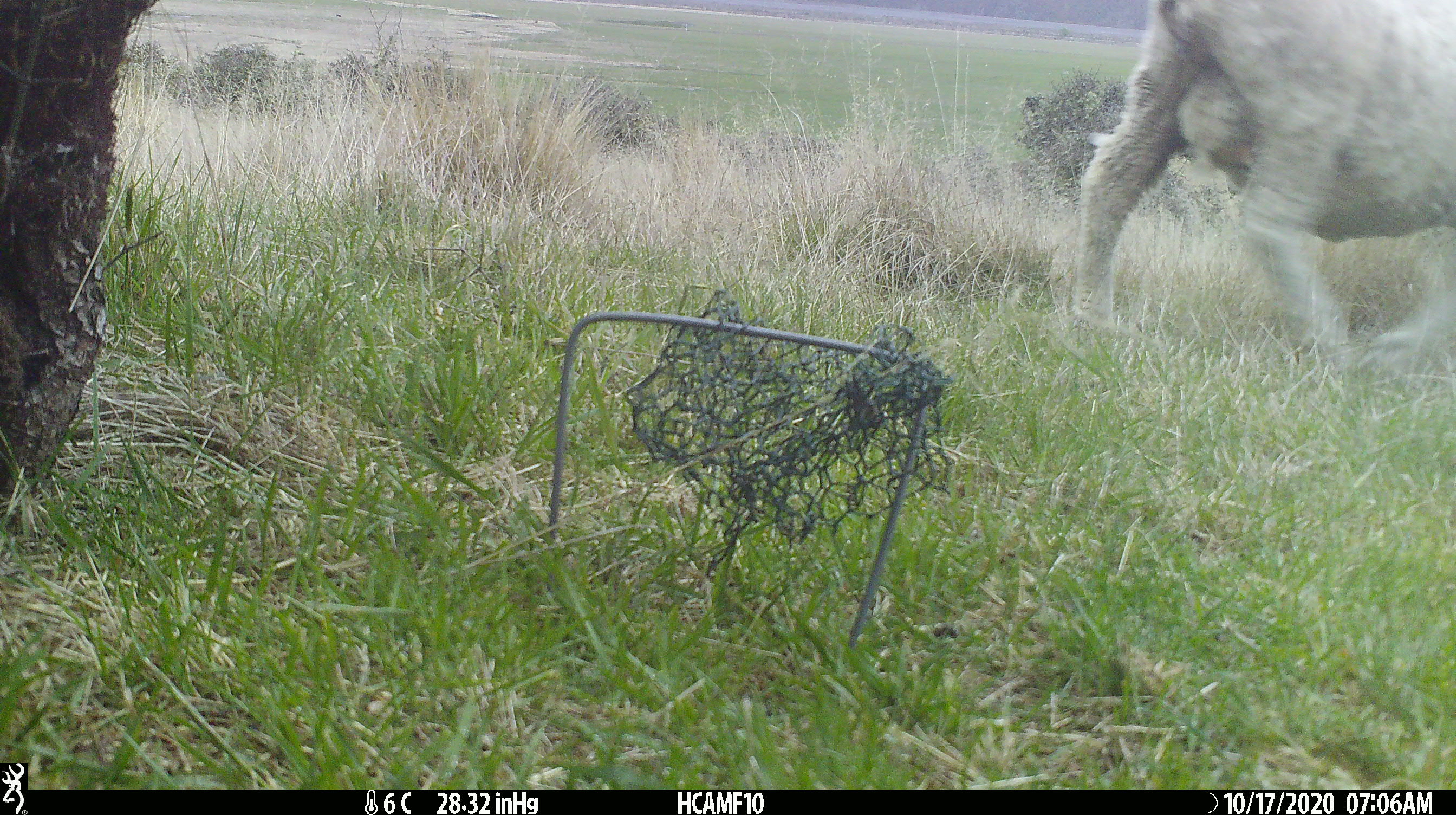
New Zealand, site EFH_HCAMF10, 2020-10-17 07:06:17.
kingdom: Animalia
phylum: Chordata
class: Mammalia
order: Artiodactyla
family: Bovidae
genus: Ovis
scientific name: Ovis aries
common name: domestic sheep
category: sheep